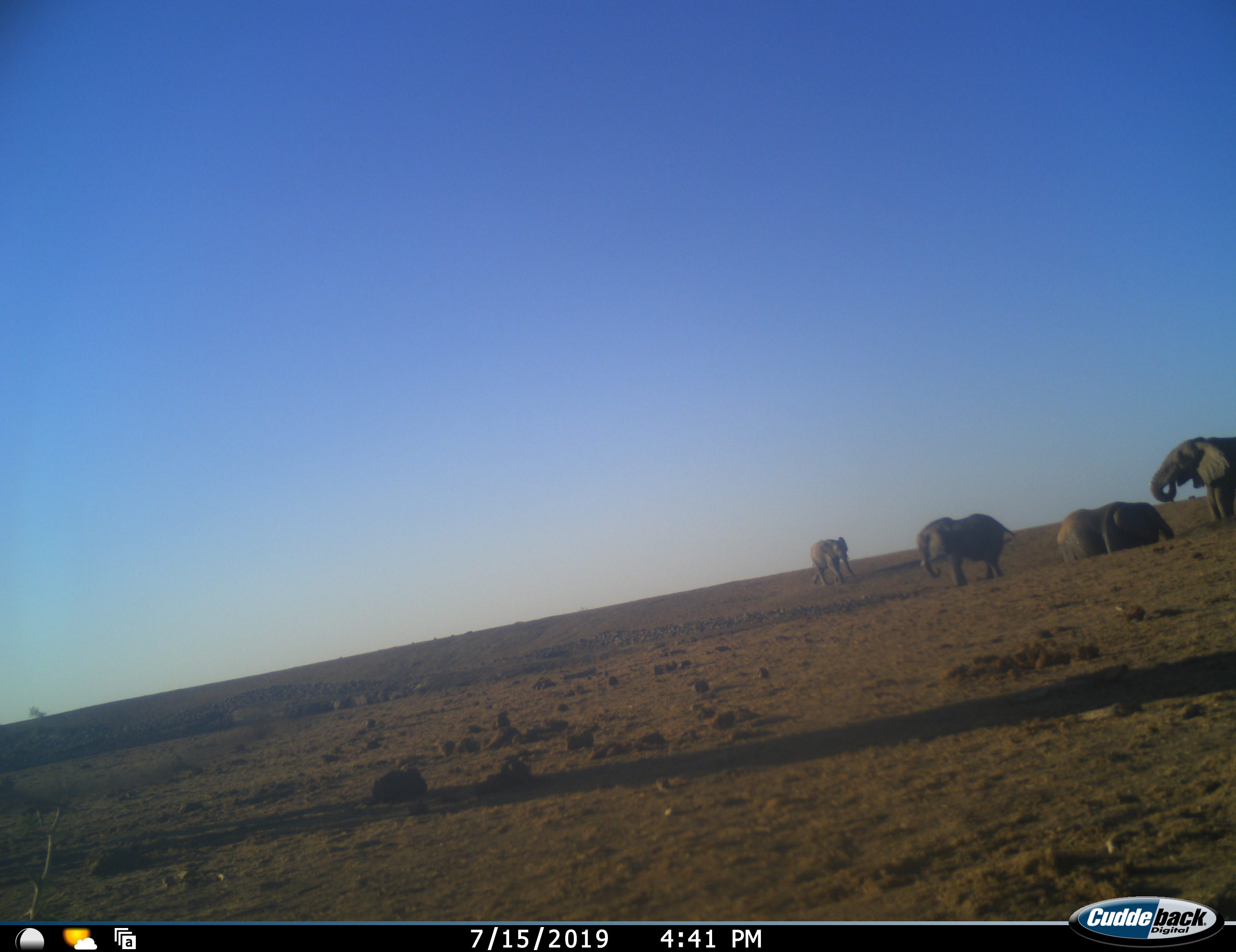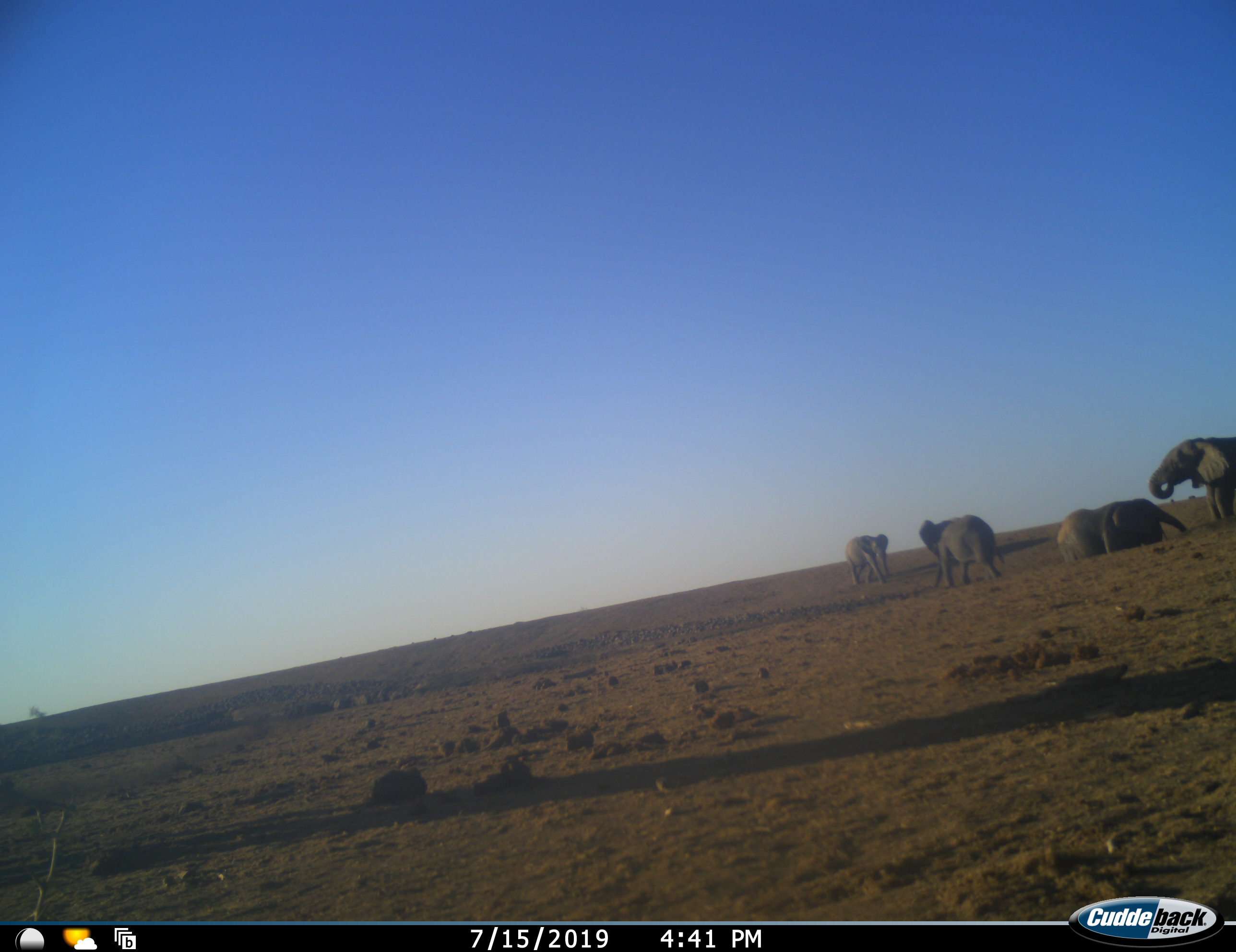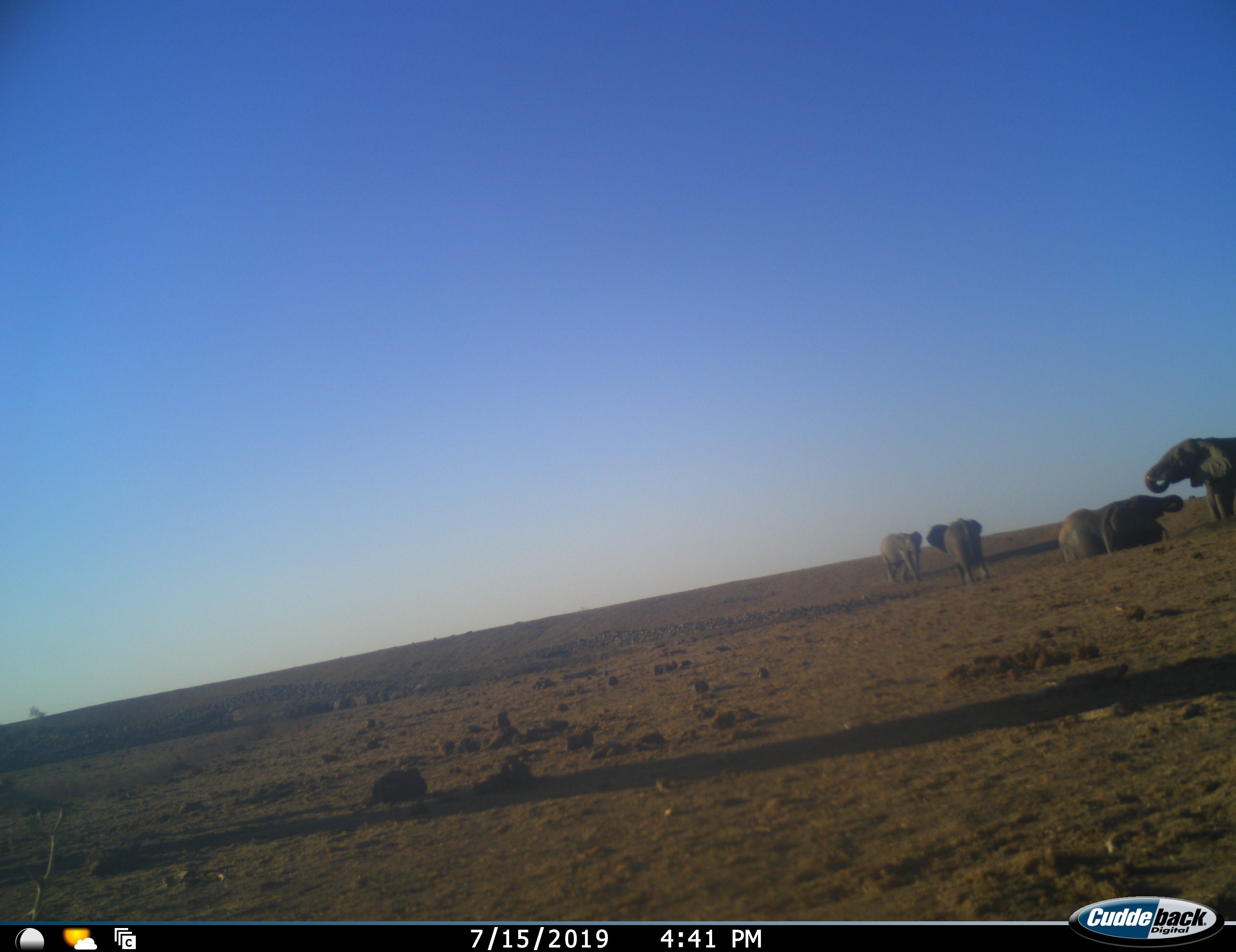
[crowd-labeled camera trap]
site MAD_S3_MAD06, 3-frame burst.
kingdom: Animalia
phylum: Chordata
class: Mammalia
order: Proboscidea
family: Elephantidae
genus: Loxodonta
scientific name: Loxodonta africana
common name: african bush elephant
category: elephant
Elephant (african bush elephant) (Loxodonta africana), count 5. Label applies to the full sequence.